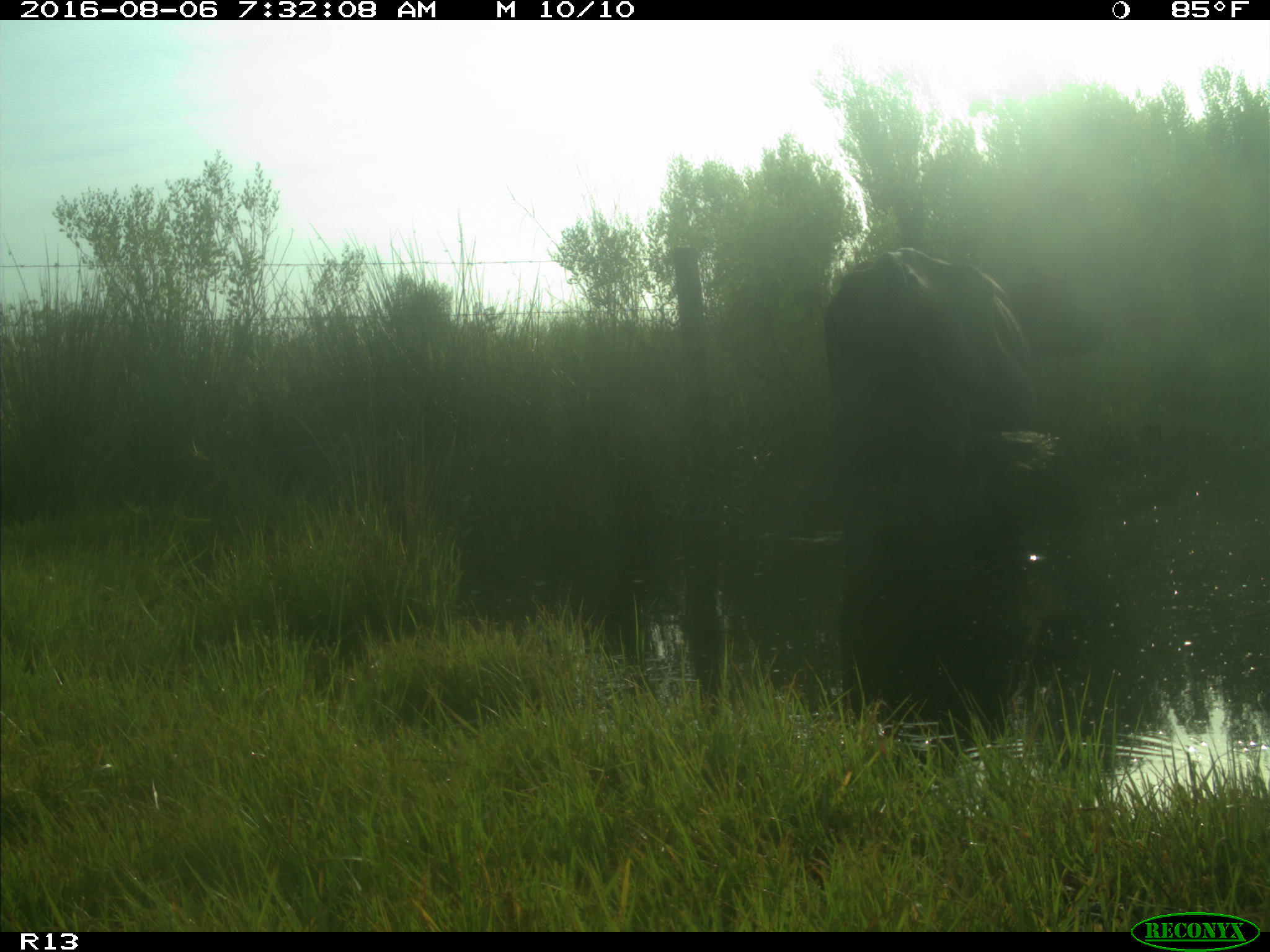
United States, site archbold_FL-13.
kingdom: Animalia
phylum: Chordata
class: Mammalia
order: Artiodactyla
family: Bovidae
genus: Bos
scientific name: Bos taurus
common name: domestic cow